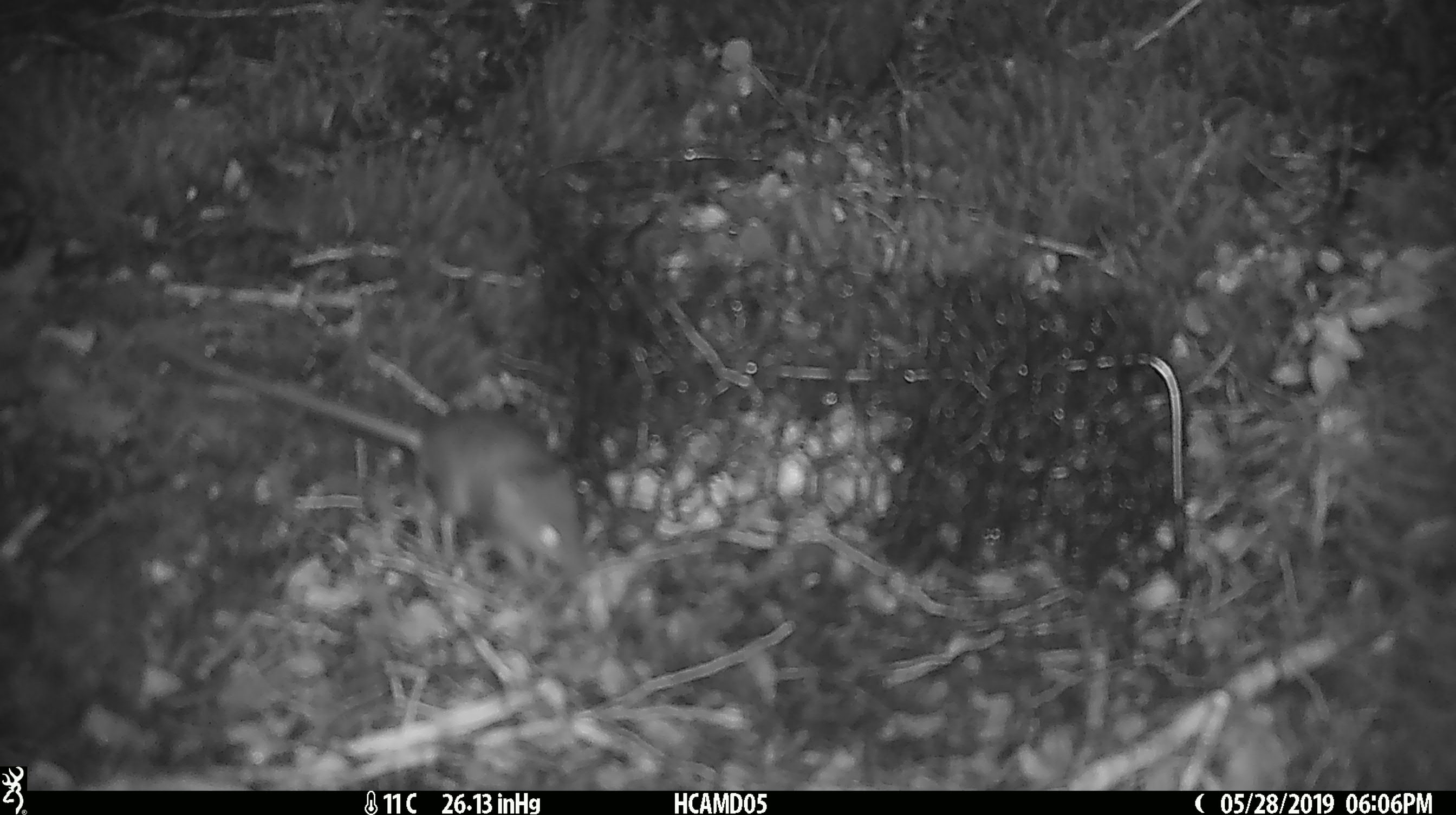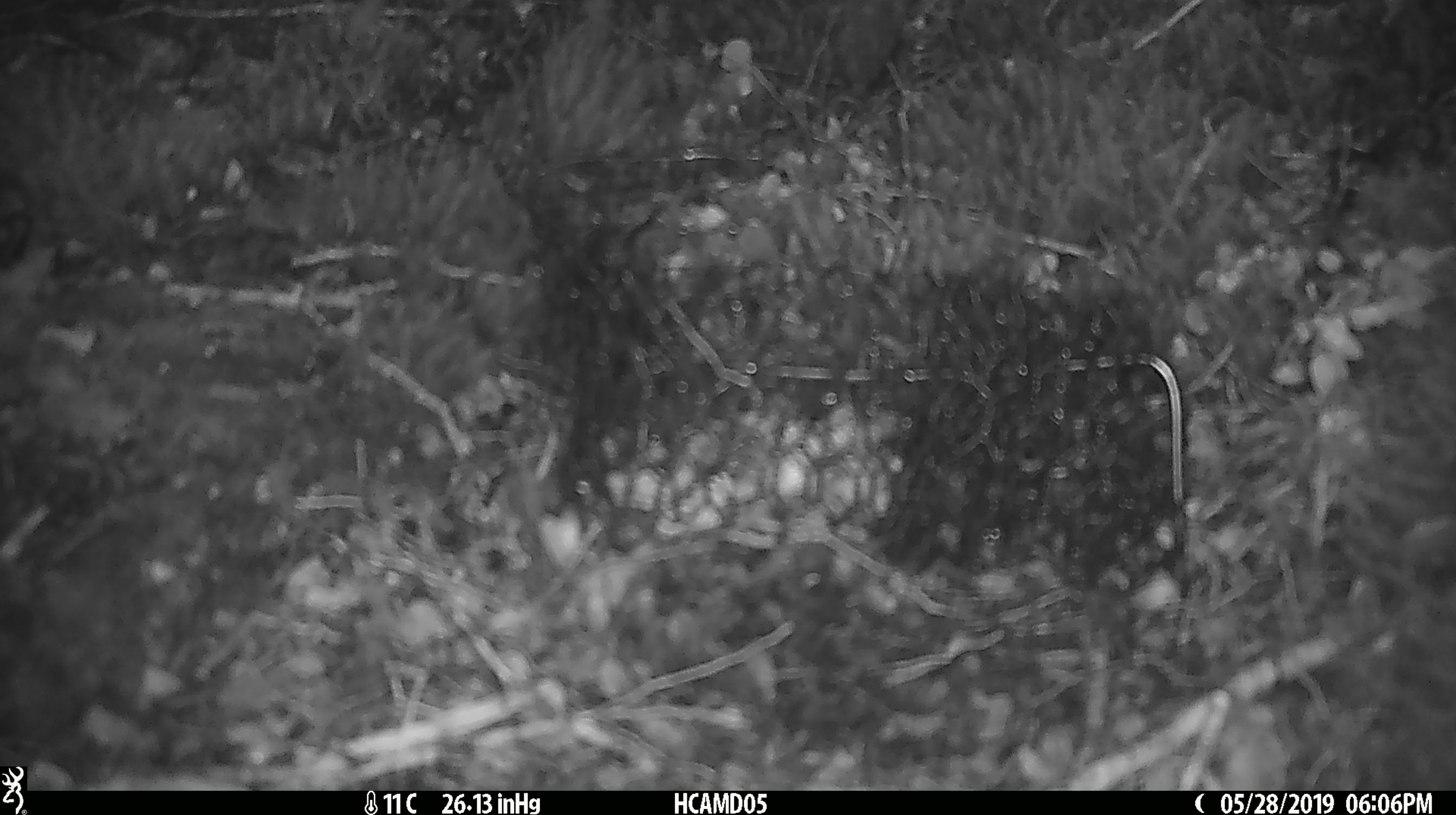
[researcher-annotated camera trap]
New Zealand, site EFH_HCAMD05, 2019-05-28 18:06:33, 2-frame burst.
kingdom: Animalia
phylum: Chordata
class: Mammalia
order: Rodentia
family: Muridae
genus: Mus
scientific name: Mus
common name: mouse